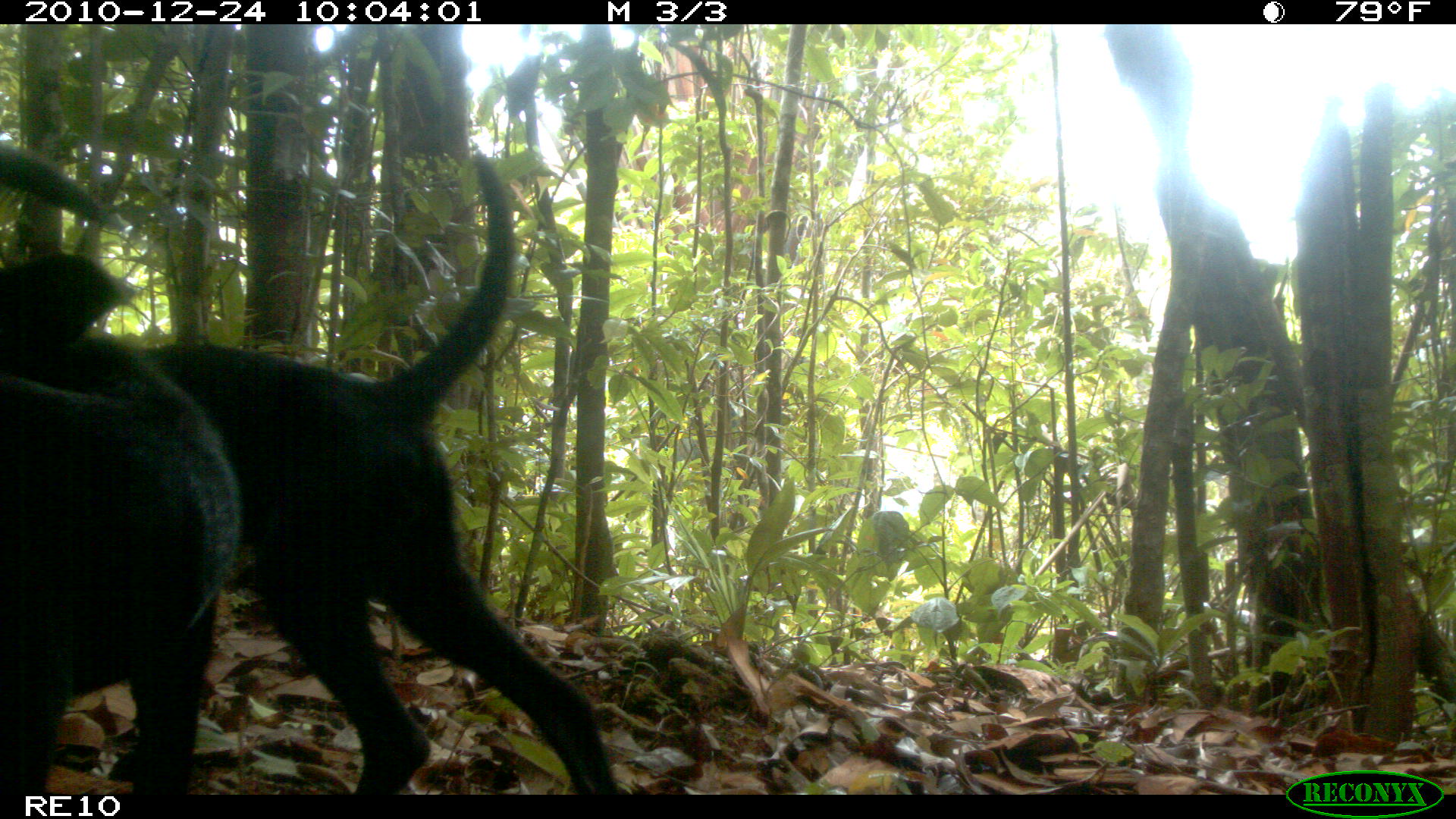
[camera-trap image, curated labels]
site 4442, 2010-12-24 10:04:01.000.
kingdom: Animalia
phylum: Chordata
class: Mammalia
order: Carnivora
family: Canidae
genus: Canis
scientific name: Canis familiaris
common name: domestic dog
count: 1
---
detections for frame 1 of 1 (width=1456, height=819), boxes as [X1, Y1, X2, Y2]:
canis familiaris: [0, 149, 612, 787]; [0, 248, 240, 786]